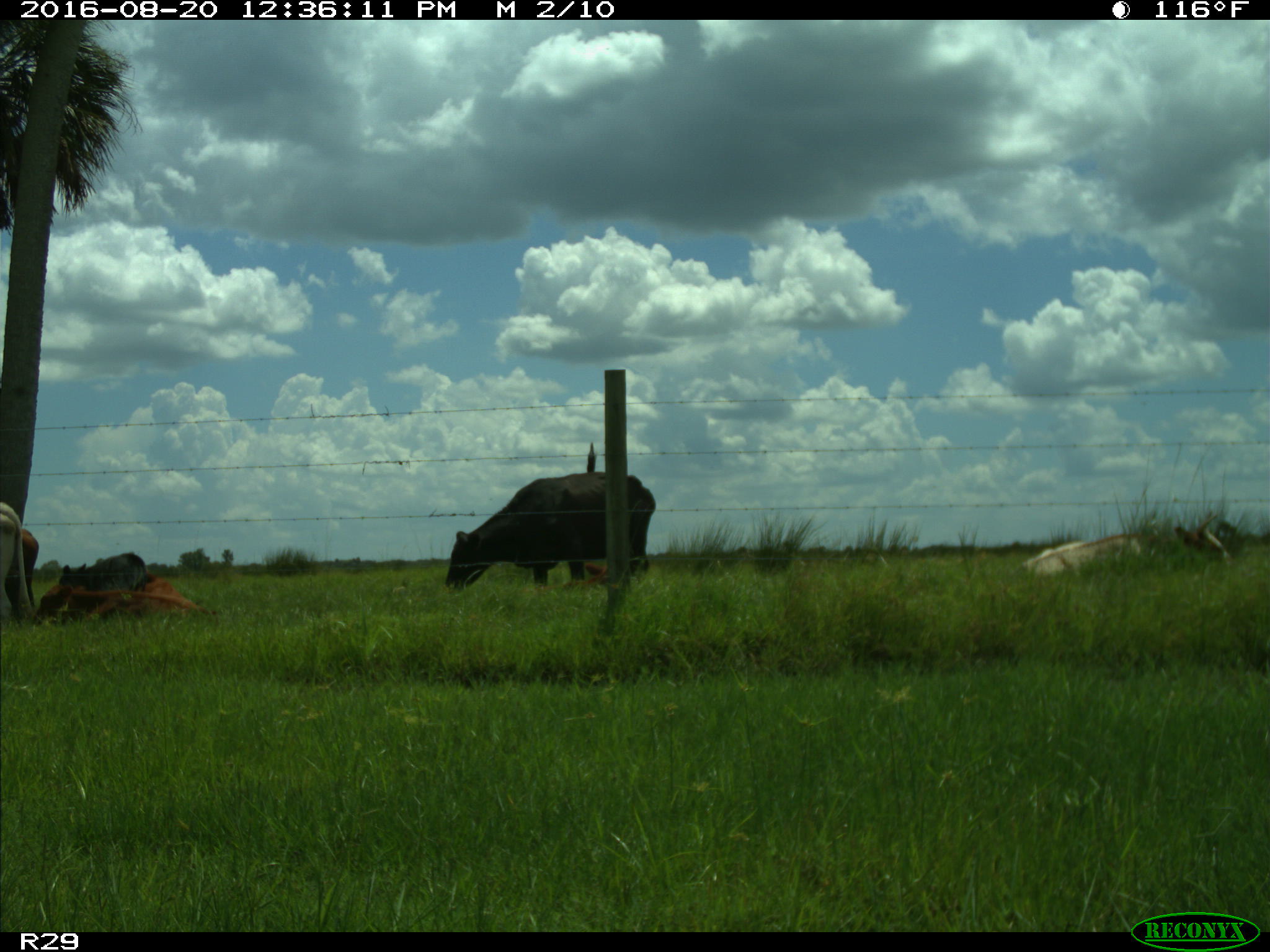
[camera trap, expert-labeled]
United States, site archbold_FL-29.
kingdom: Animalia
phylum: Chordata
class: Mammalia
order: Artiodactyla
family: Bovidae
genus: Bos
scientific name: Bos taurus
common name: domestic cow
Bos taurus (domestic cow).